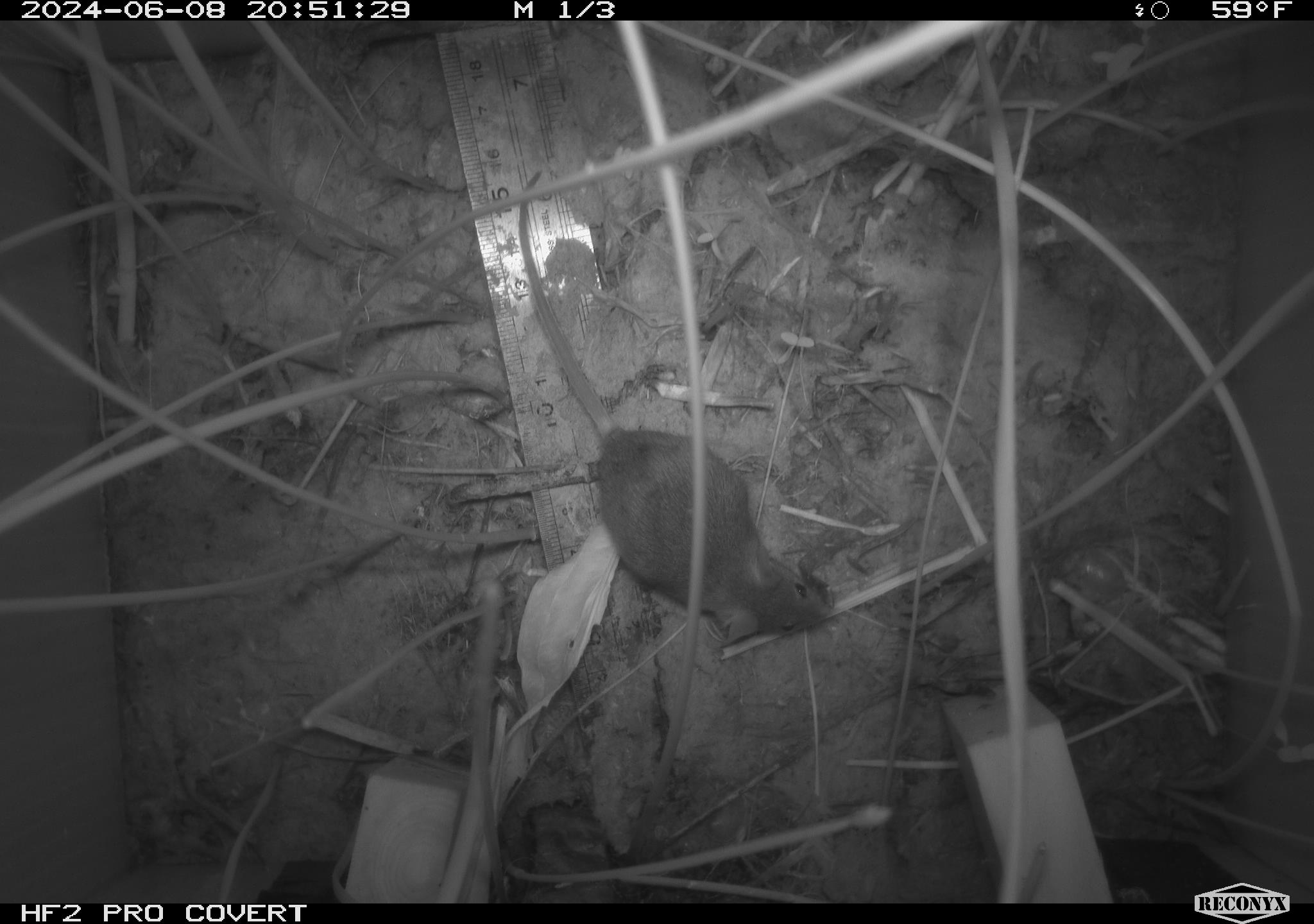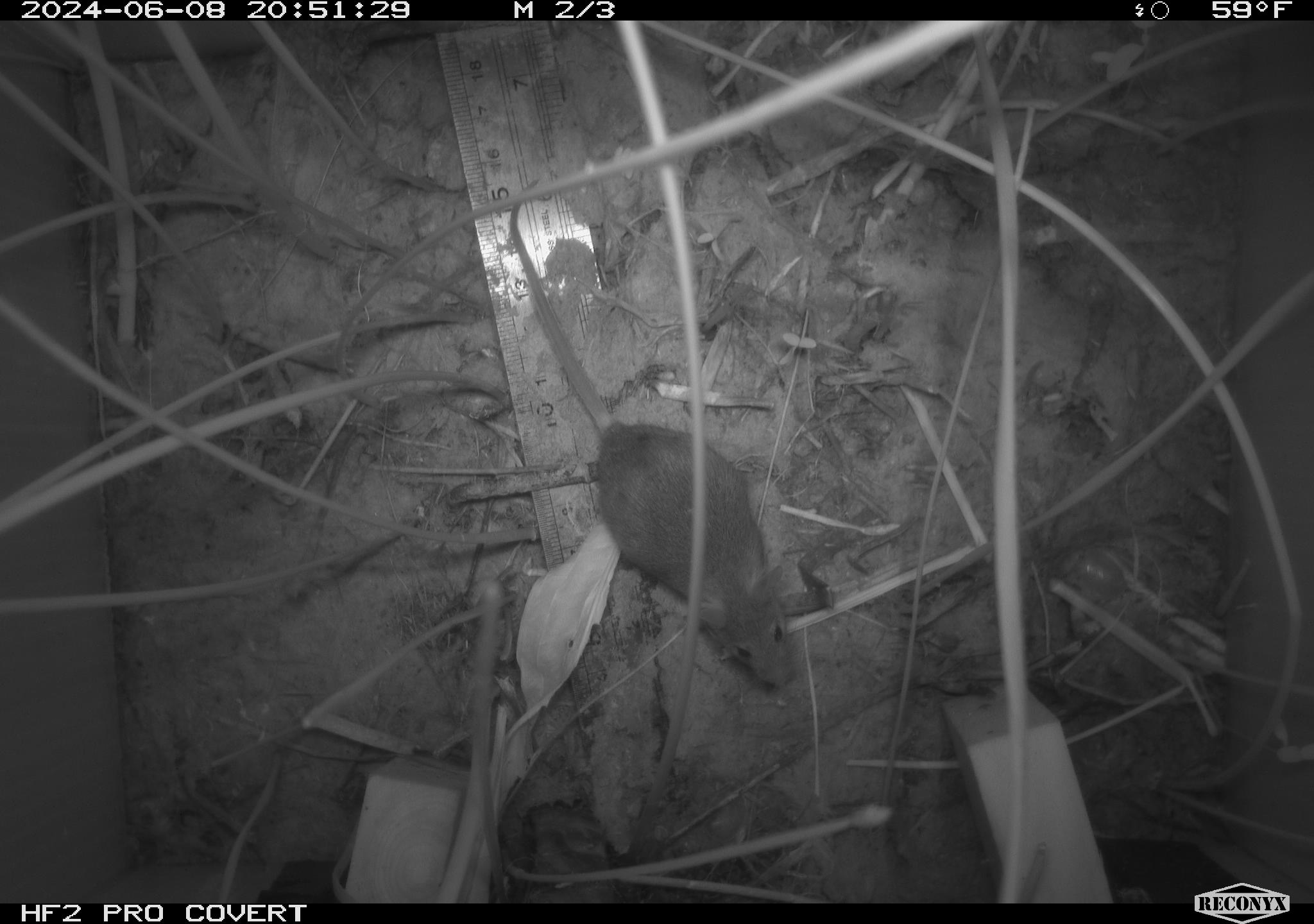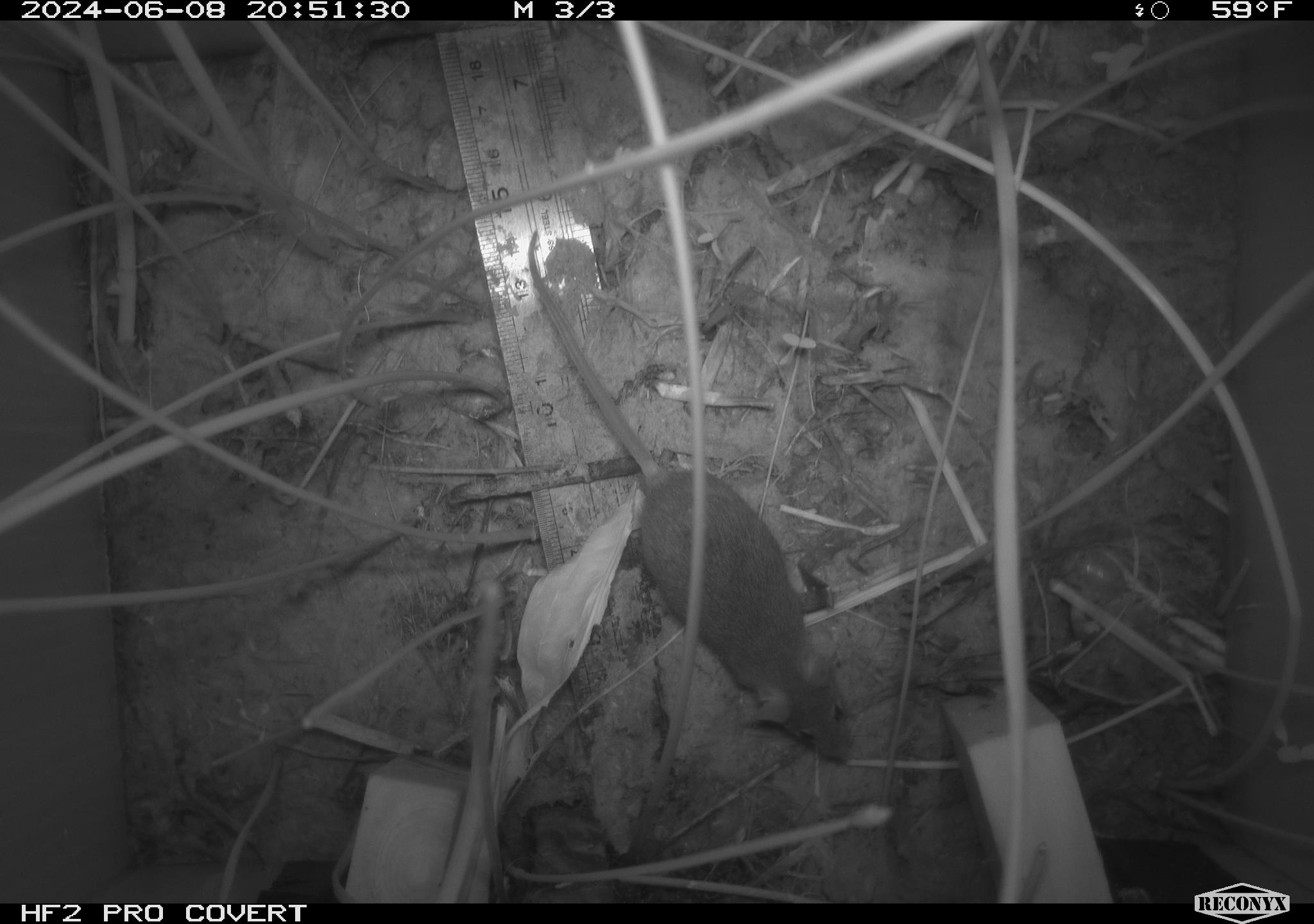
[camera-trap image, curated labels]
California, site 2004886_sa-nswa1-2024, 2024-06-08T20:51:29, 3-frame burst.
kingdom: Animalia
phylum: Chordata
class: Mammalia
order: Rodentia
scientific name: Rodentia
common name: rodent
Rodent (Rodentia).